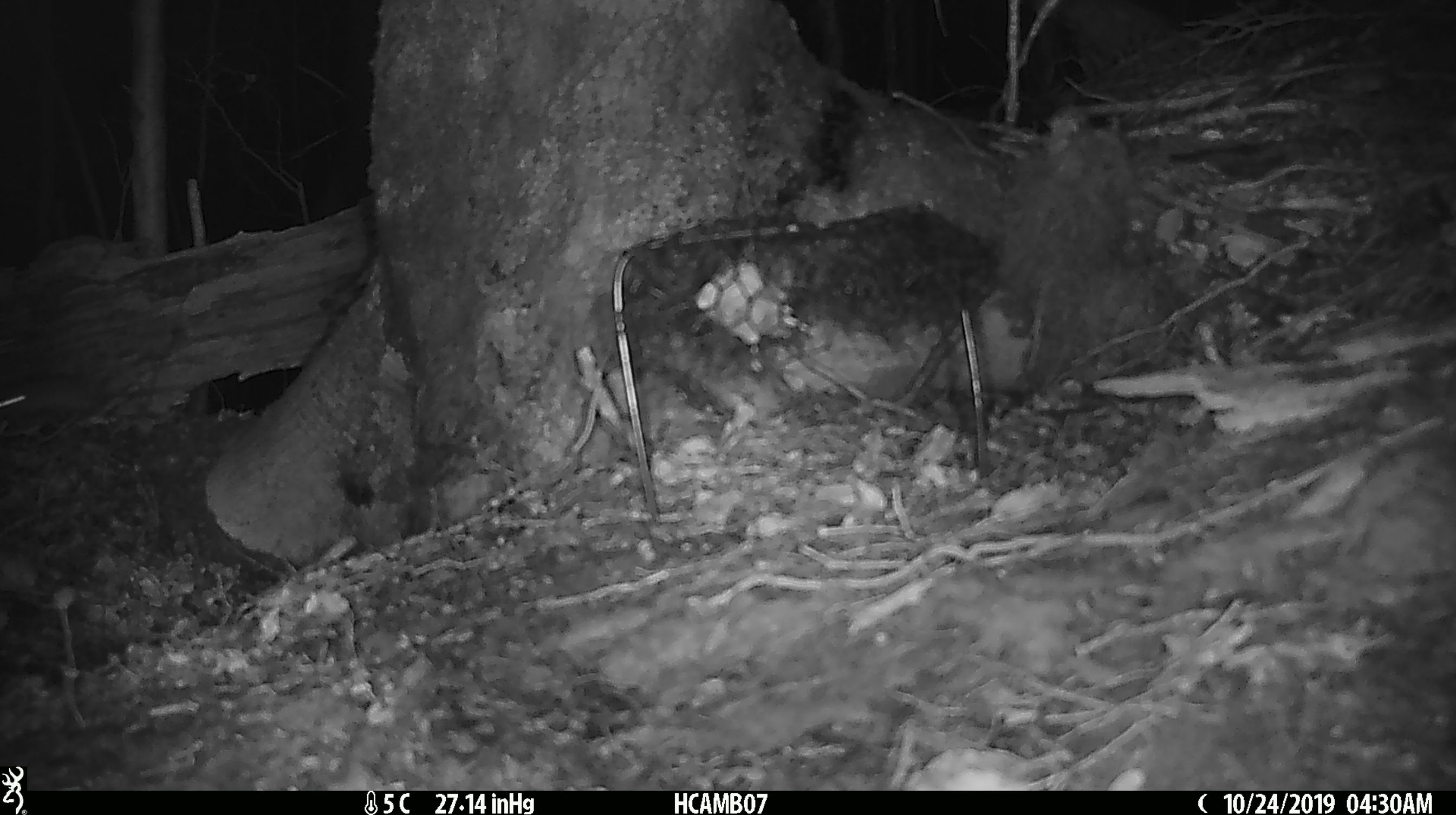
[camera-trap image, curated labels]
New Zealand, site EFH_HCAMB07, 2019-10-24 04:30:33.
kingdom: Animalia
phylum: Chordata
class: Mammalia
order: Rodentia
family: Muridae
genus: Mus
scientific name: Mus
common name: mouse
Mouse (Mus).